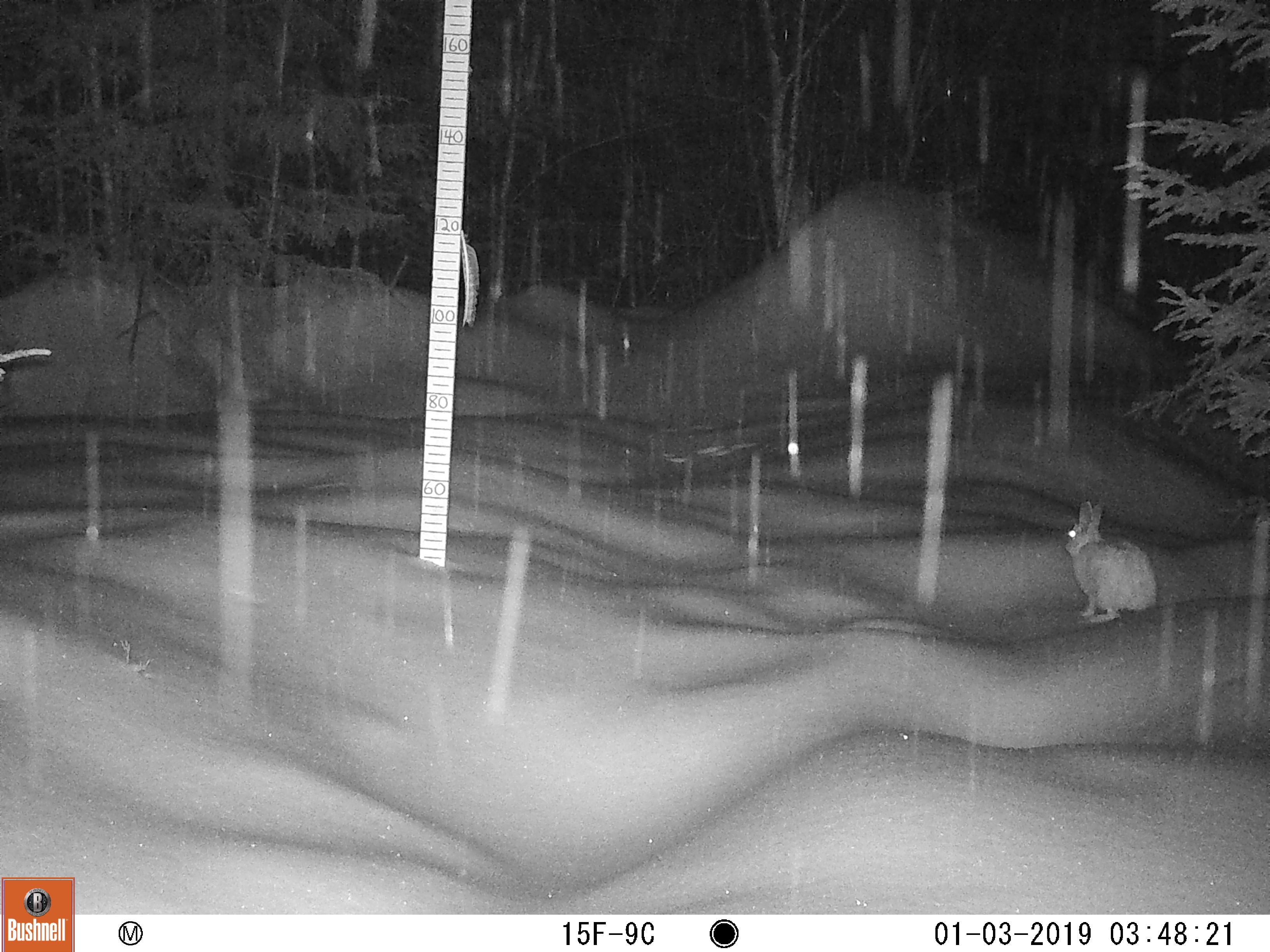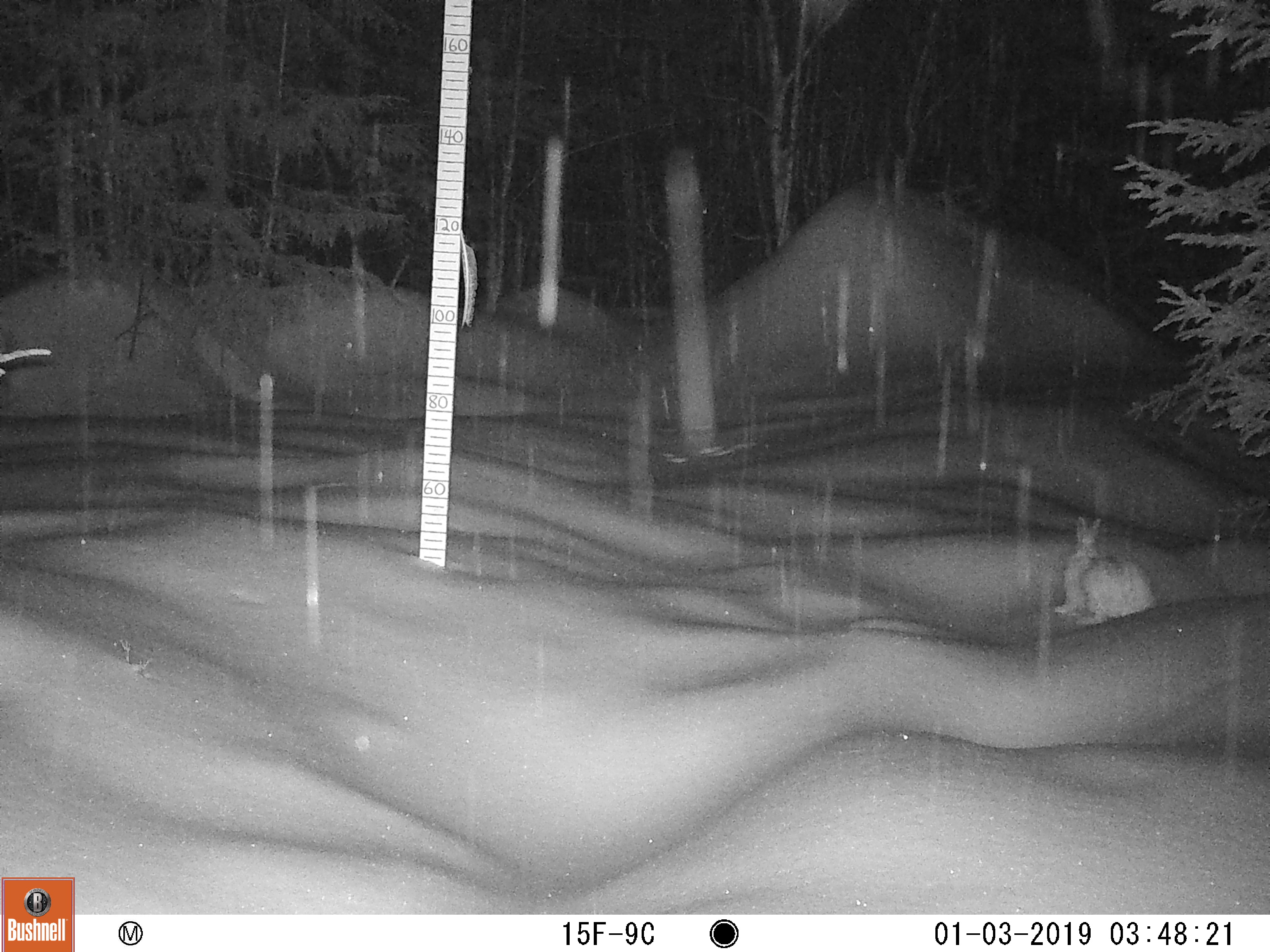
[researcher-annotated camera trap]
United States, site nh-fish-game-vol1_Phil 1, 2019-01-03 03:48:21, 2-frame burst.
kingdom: Animalia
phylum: Chordata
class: Mammalia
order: Lagomorpha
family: Leporidae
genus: Lepus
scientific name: Lepus americanus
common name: snowshoe hare